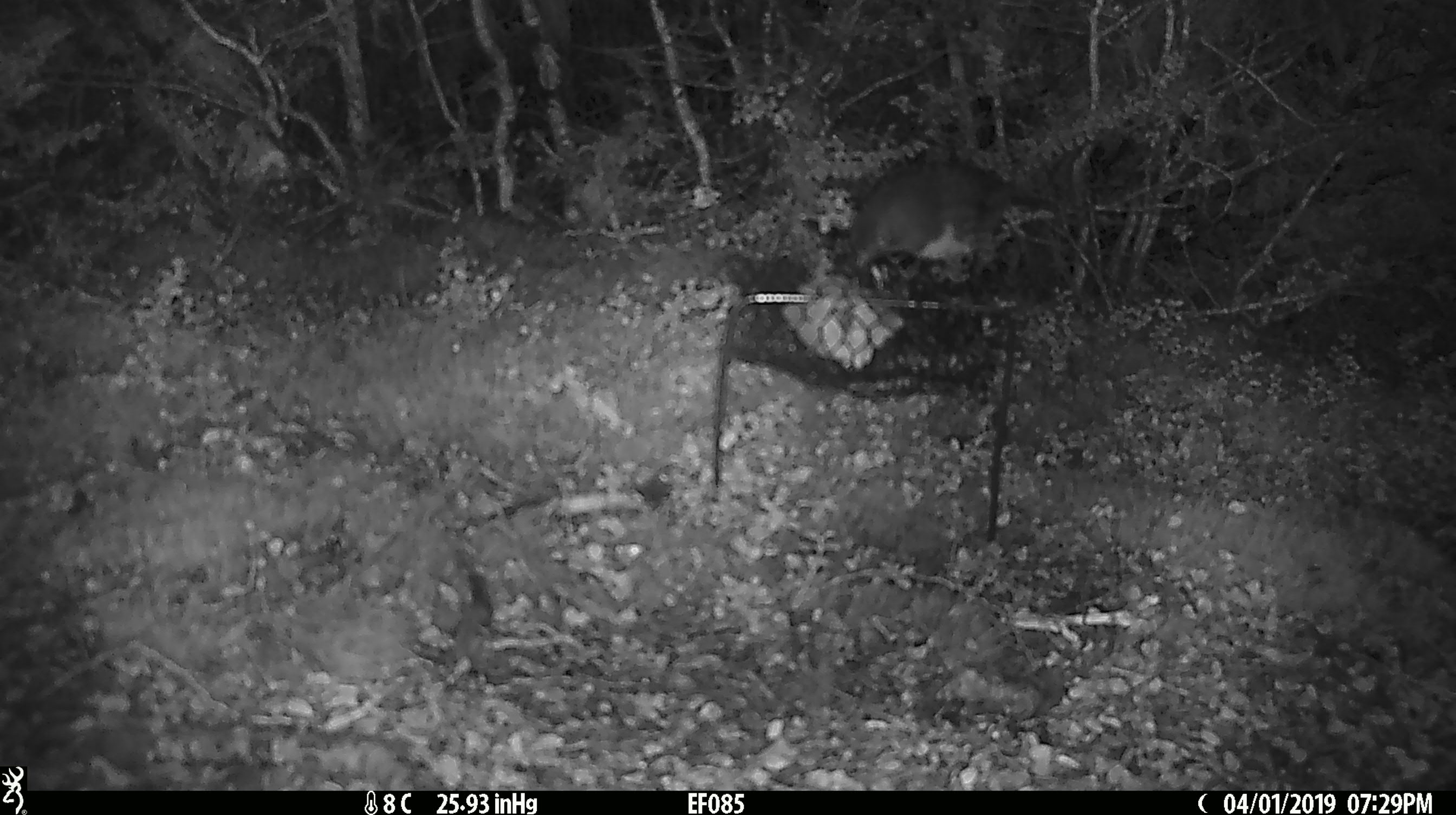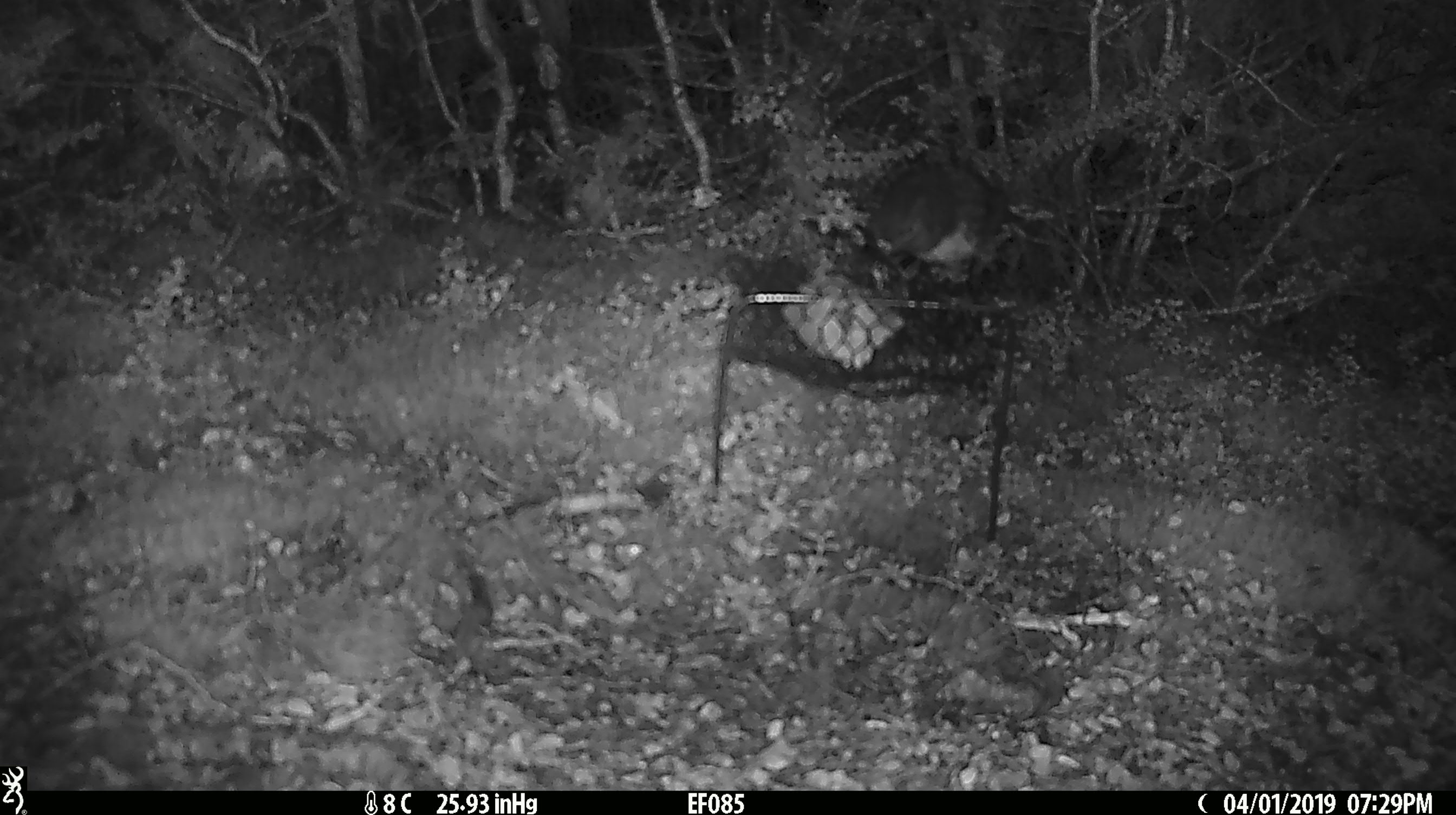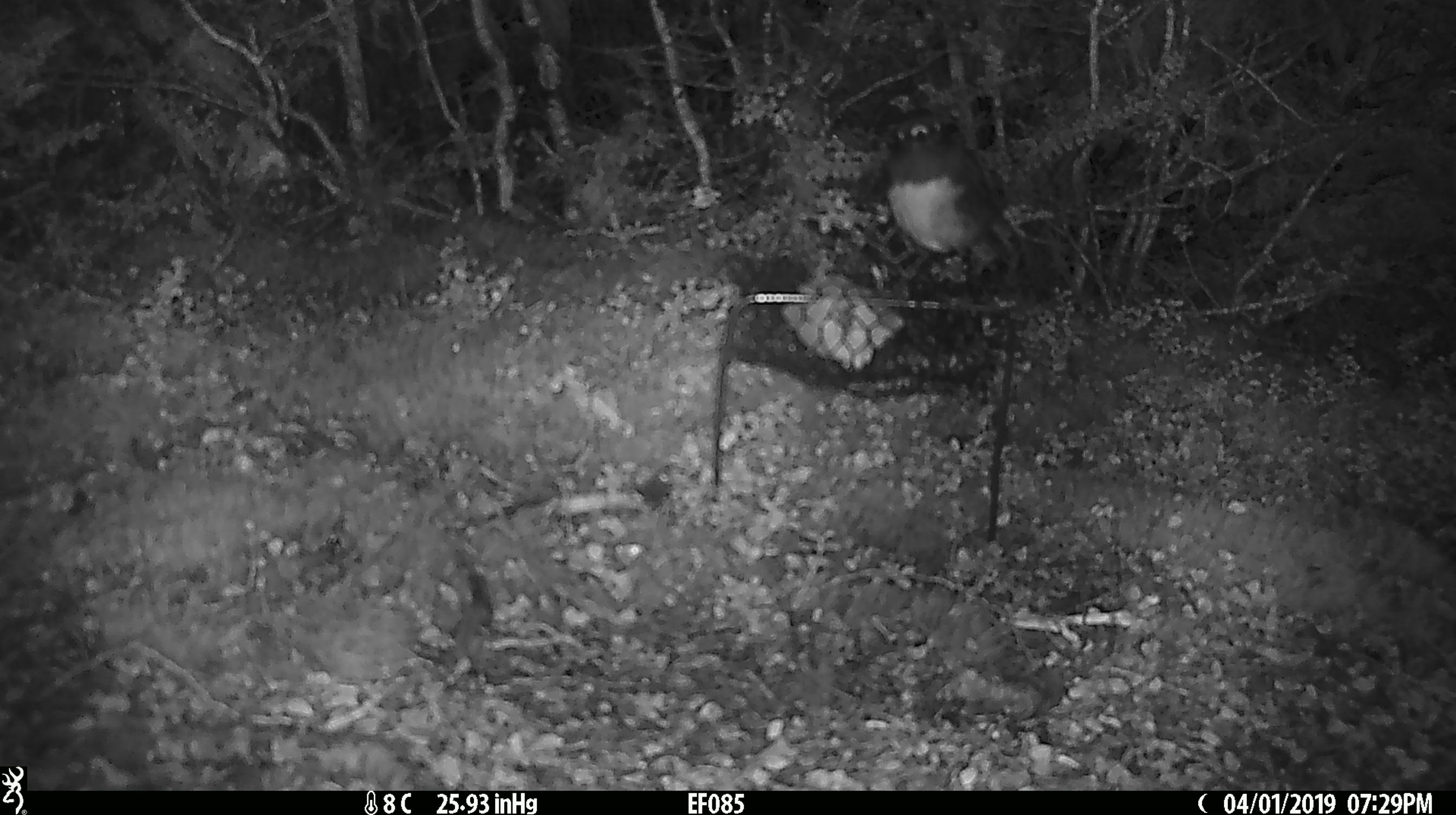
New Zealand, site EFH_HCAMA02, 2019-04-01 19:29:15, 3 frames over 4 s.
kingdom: Animalia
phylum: Chordata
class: Aves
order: Passeriformes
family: Petroicidae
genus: Petroica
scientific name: Petroica australis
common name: new zealand robin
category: robin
Robin (new zealand robin) (Petroica australis).